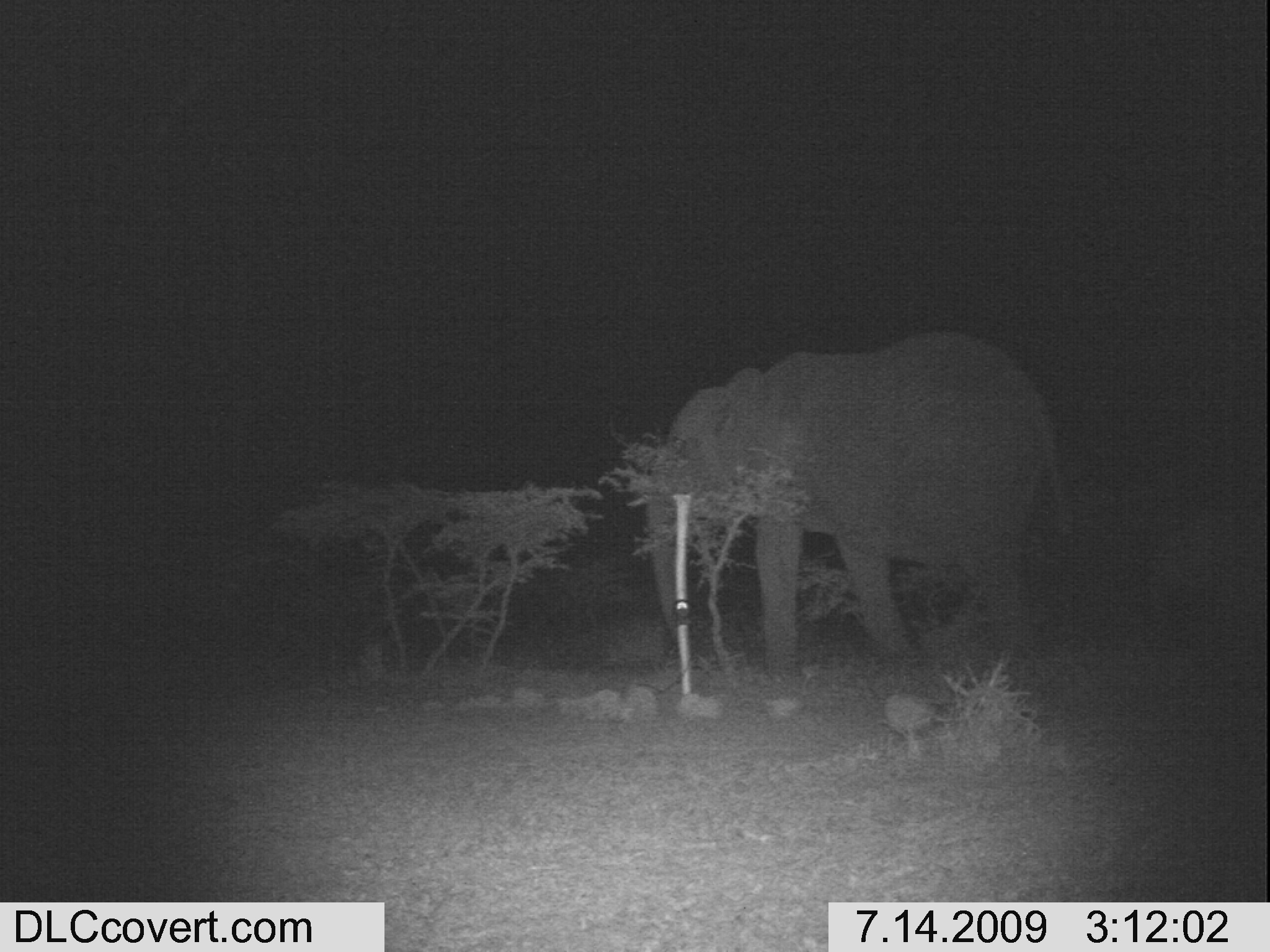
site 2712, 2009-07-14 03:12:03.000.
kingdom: Animalia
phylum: Chordata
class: Mammalia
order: Proboscidea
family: Elephantidae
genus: Loxodonta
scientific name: Loxodonta africana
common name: african bush elephant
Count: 1.